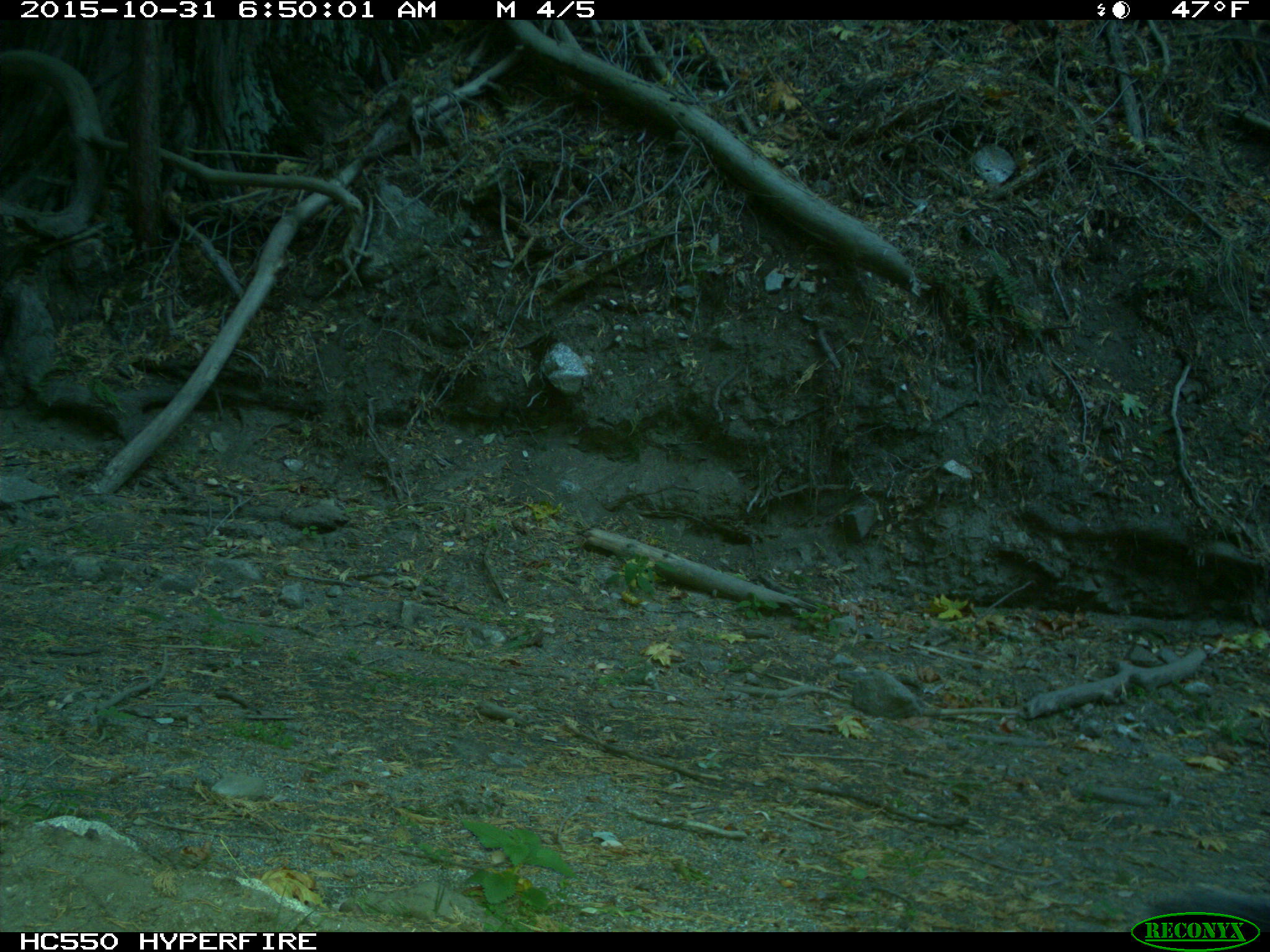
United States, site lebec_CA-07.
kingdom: Animalia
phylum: Chordata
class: Mammalia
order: Rodentia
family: Sciuridae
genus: Sciurus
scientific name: Sciurus carolinensis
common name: eastern gray squirrel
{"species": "Sciurus carolinensis (eastern gray squirrel)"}